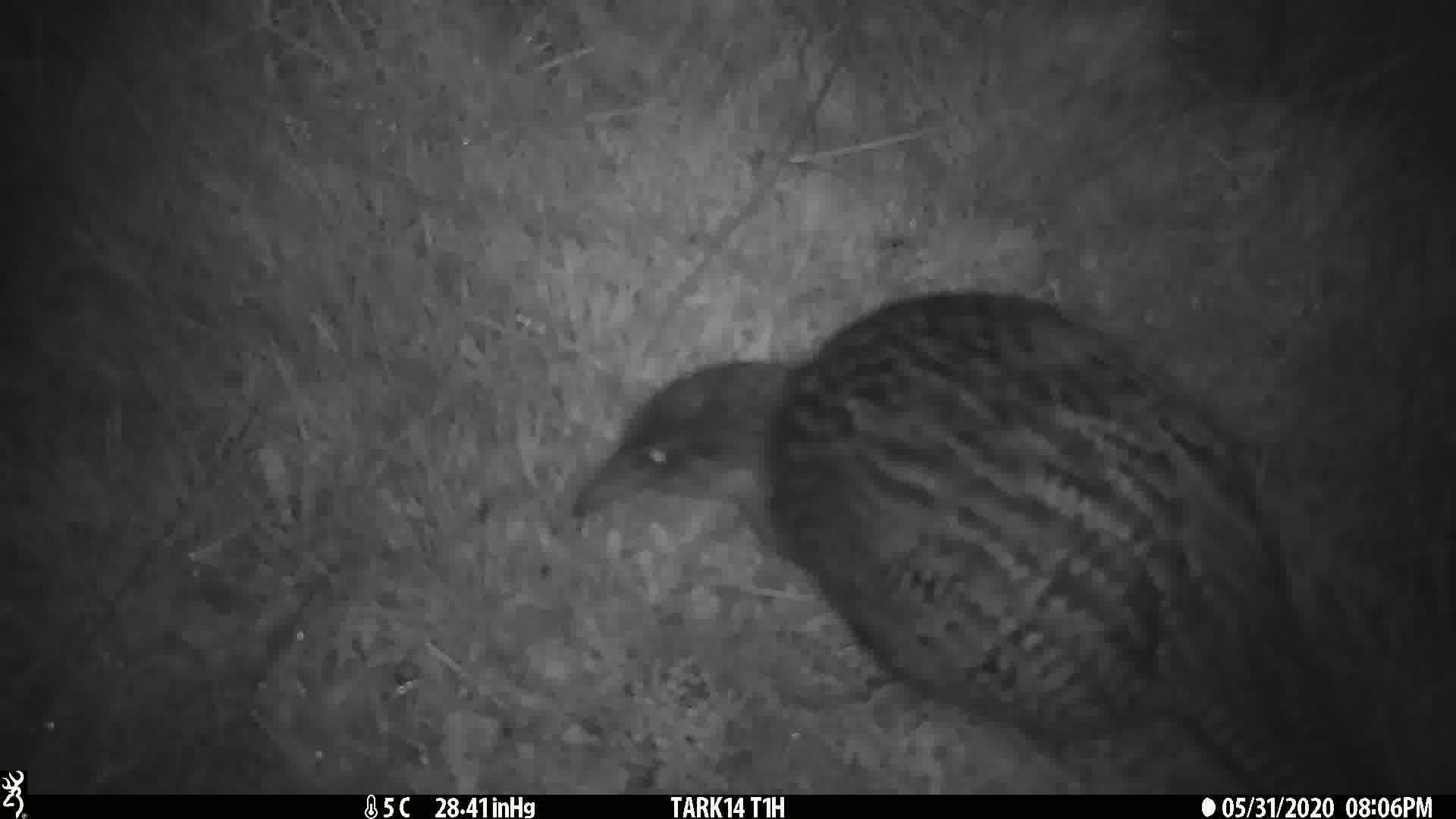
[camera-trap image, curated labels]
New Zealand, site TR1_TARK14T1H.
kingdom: Animalia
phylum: Chordata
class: Aves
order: Gruiformes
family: Rallidae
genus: Gallirallus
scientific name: Gallirallus australis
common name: weka